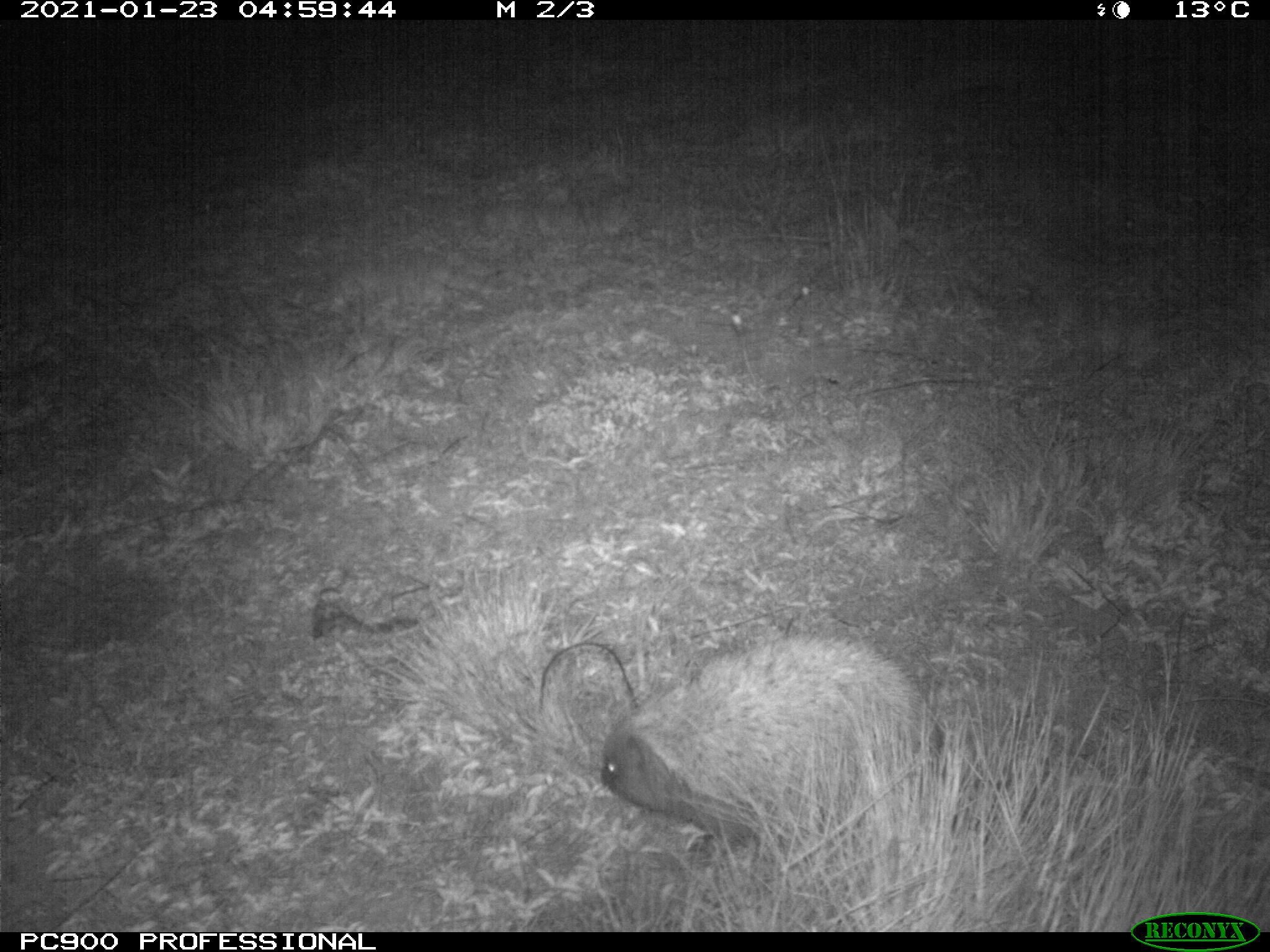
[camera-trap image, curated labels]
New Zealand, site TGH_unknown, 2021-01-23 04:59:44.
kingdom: Animalia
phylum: Chordata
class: Mammalia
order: Eulipotyphla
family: Erinaceidae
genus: Erinaceus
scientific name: Erinaceus europaeus europaeus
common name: european hedgehog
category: hedgehog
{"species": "hedgehog (european hedgehog) (Erinaceus europaeus europaeus)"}